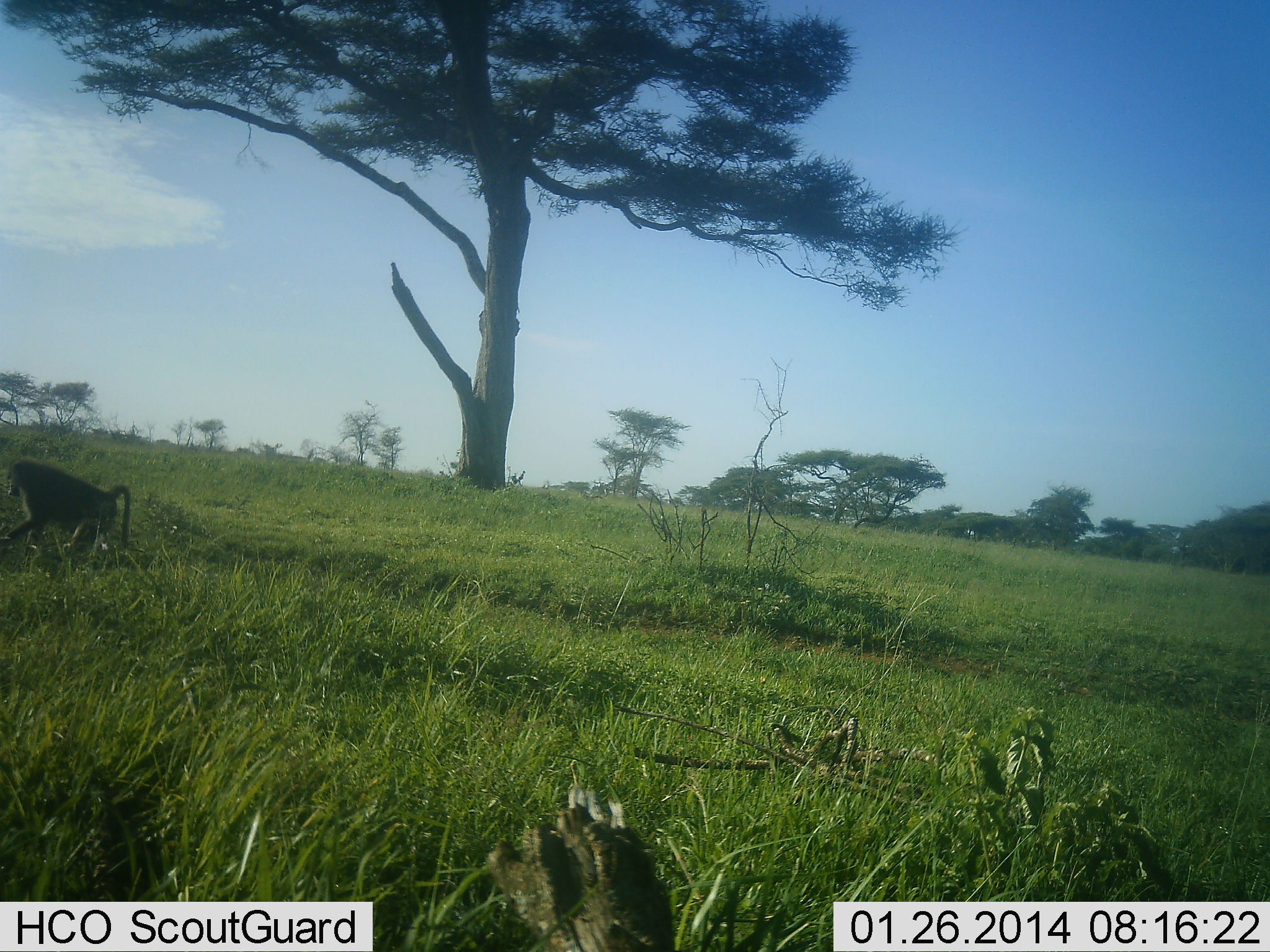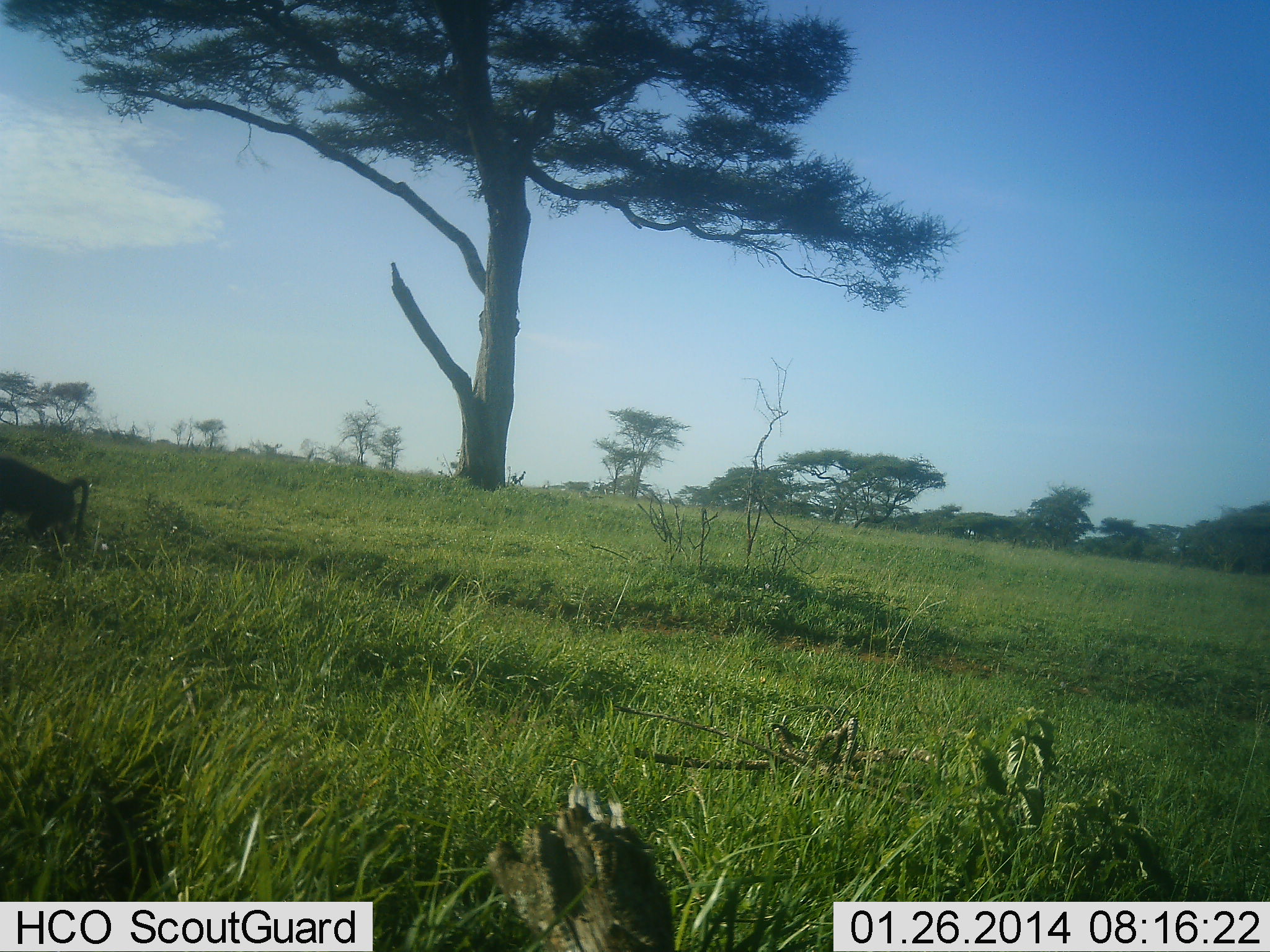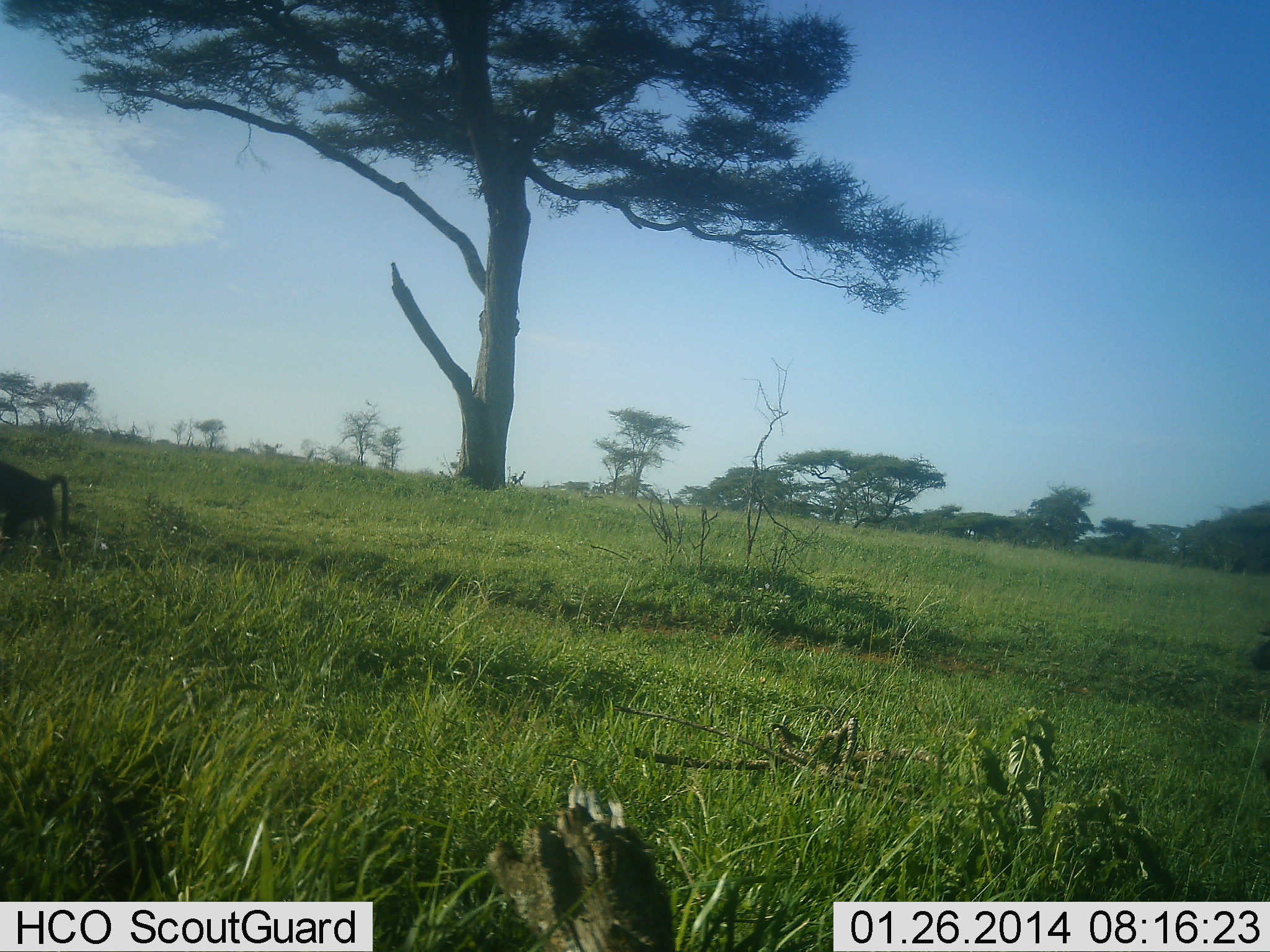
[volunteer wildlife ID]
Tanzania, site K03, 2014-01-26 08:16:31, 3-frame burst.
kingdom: Animalia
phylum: Chordata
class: Mammalia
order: Primates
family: Cercopithecidae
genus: Papio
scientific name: Papio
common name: baboon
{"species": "baboon (Papio)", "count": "1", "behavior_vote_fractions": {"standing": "10%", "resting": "0%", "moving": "90%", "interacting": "0%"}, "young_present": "0%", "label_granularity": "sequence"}